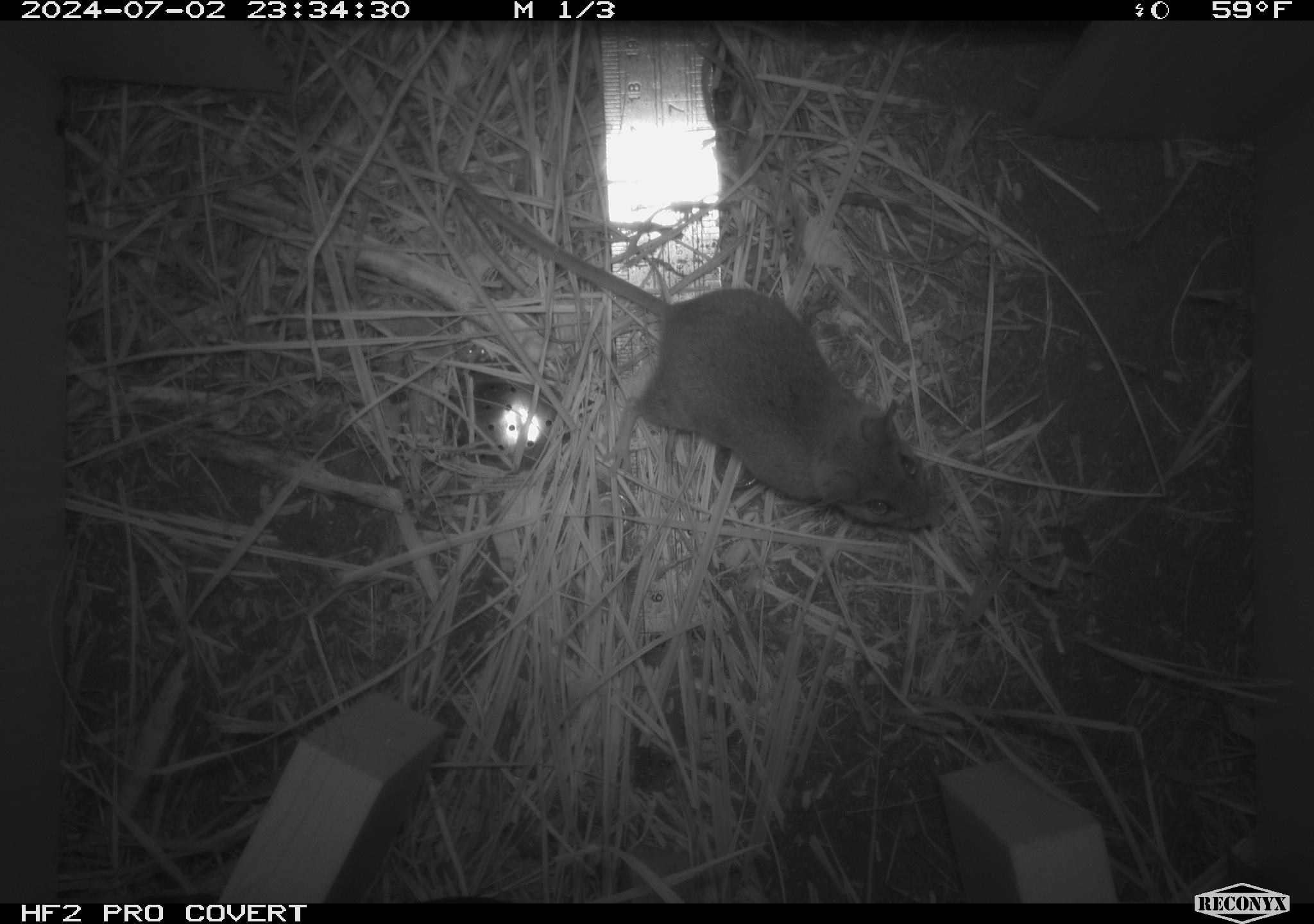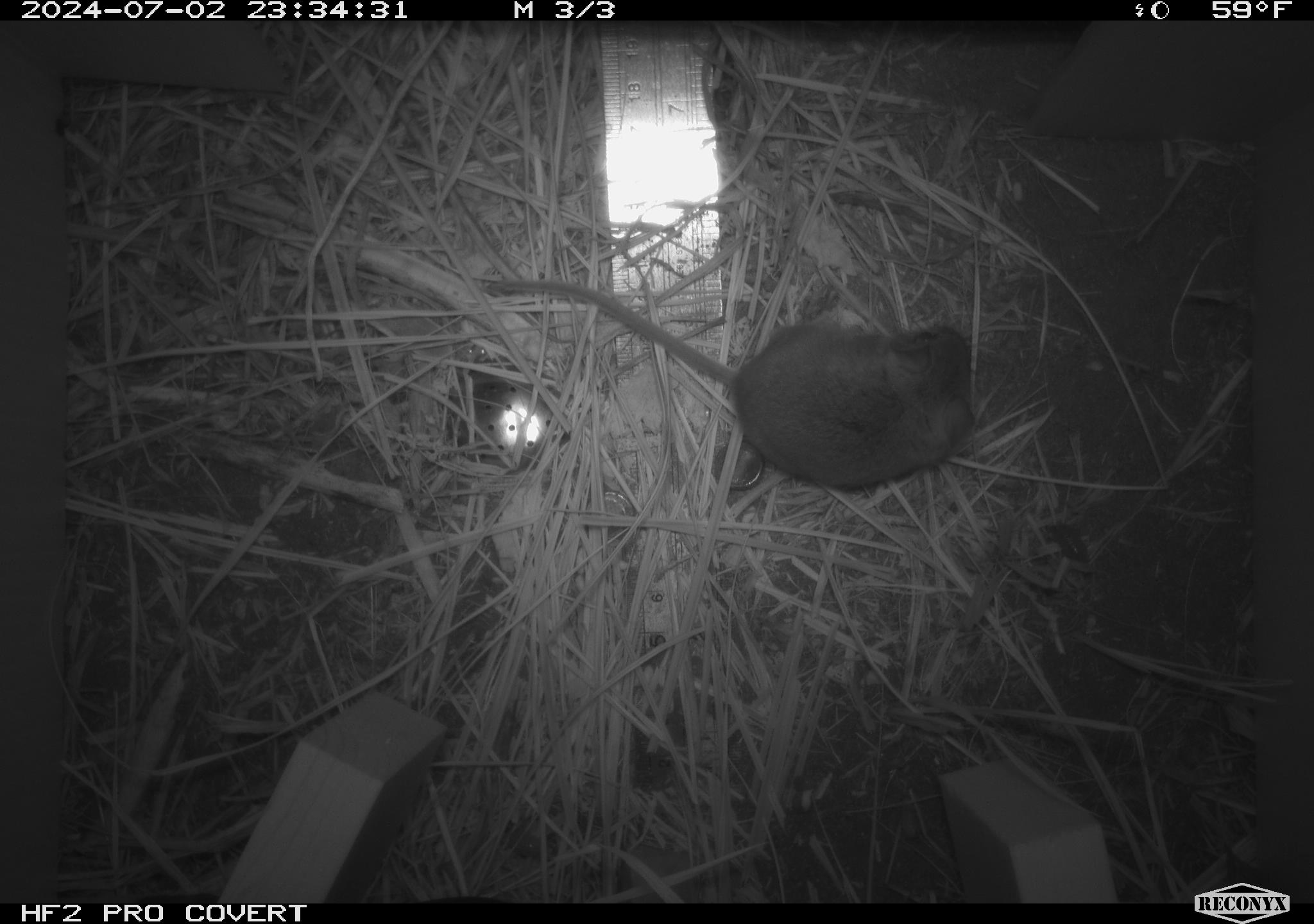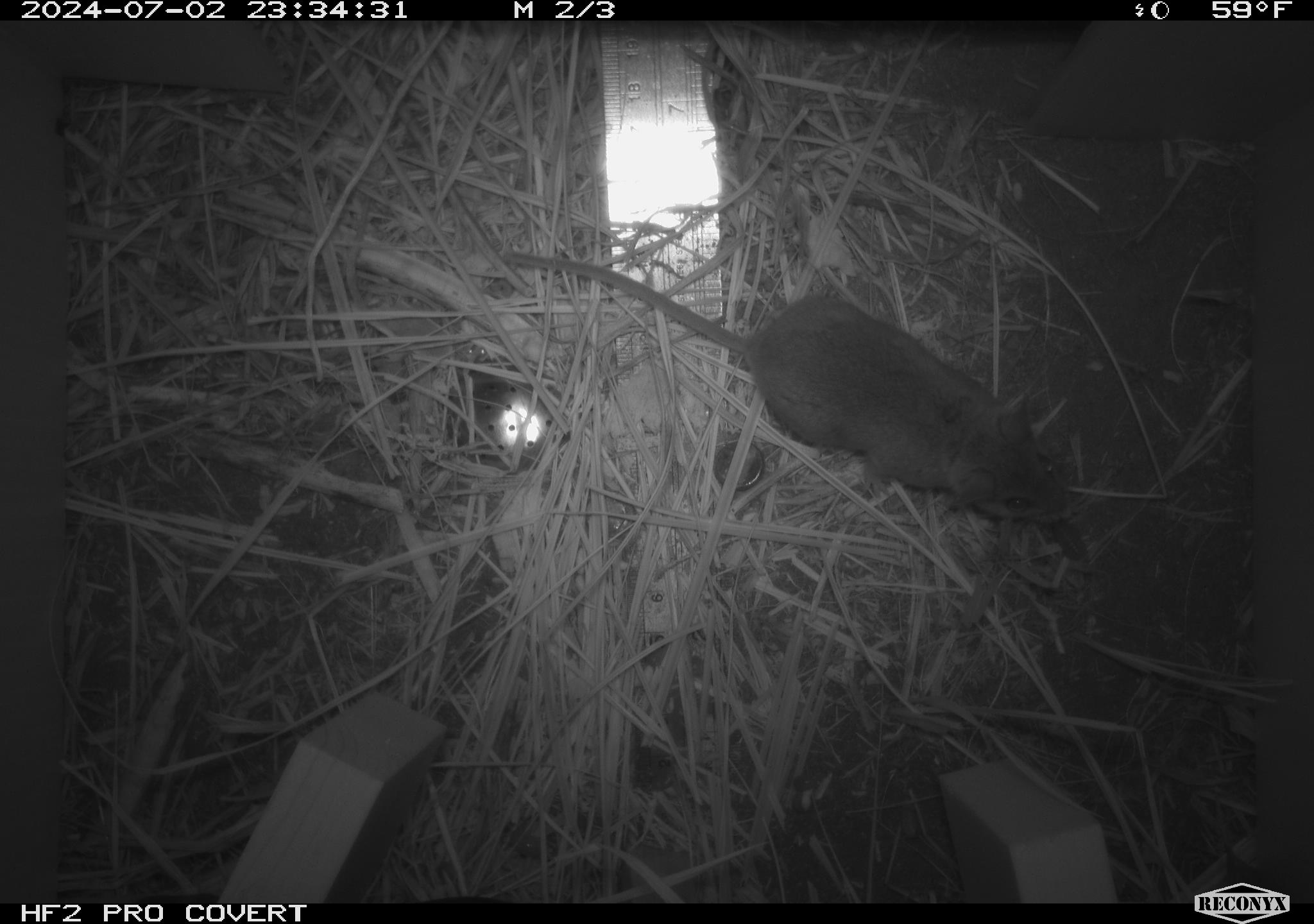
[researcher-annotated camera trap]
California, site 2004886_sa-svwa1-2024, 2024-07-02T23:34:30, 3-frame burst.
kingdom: Animalia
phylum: Chordata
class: Mammalia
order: Rodentia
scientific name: Rodentia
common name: mouse species